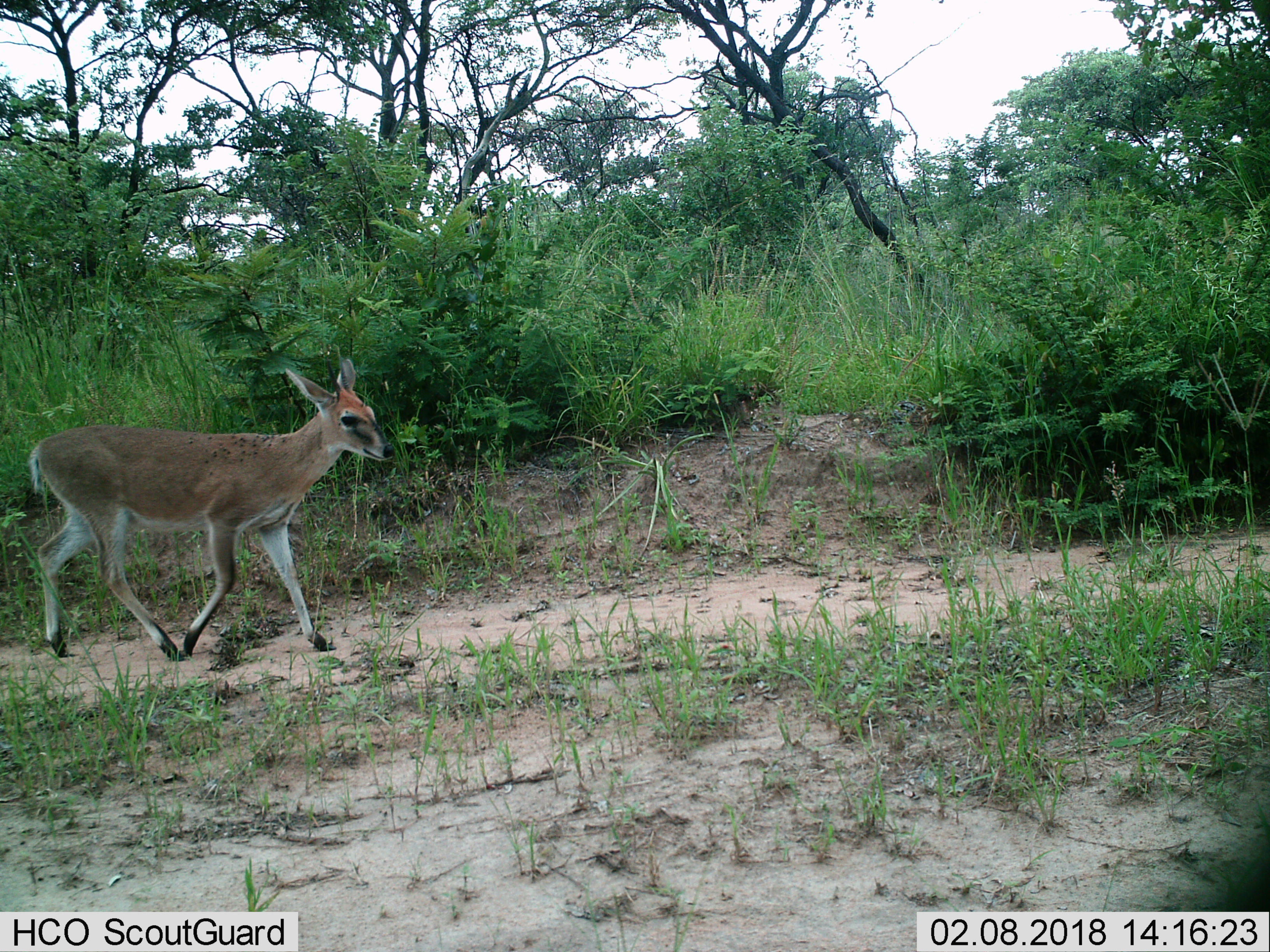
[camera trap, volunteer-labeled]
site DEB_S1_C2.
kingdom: Animalia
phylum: Chordata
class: Mammalia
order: Artiodactyla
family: Bovidae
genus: Sylvicapra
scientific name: Sylvicapra grimmia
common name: common duiker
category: duikercommongrey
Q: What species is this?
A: Duikercommongrey (common duiker) (Sylvicapra grimmia).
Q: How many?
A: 1.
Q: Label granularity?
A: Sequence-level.